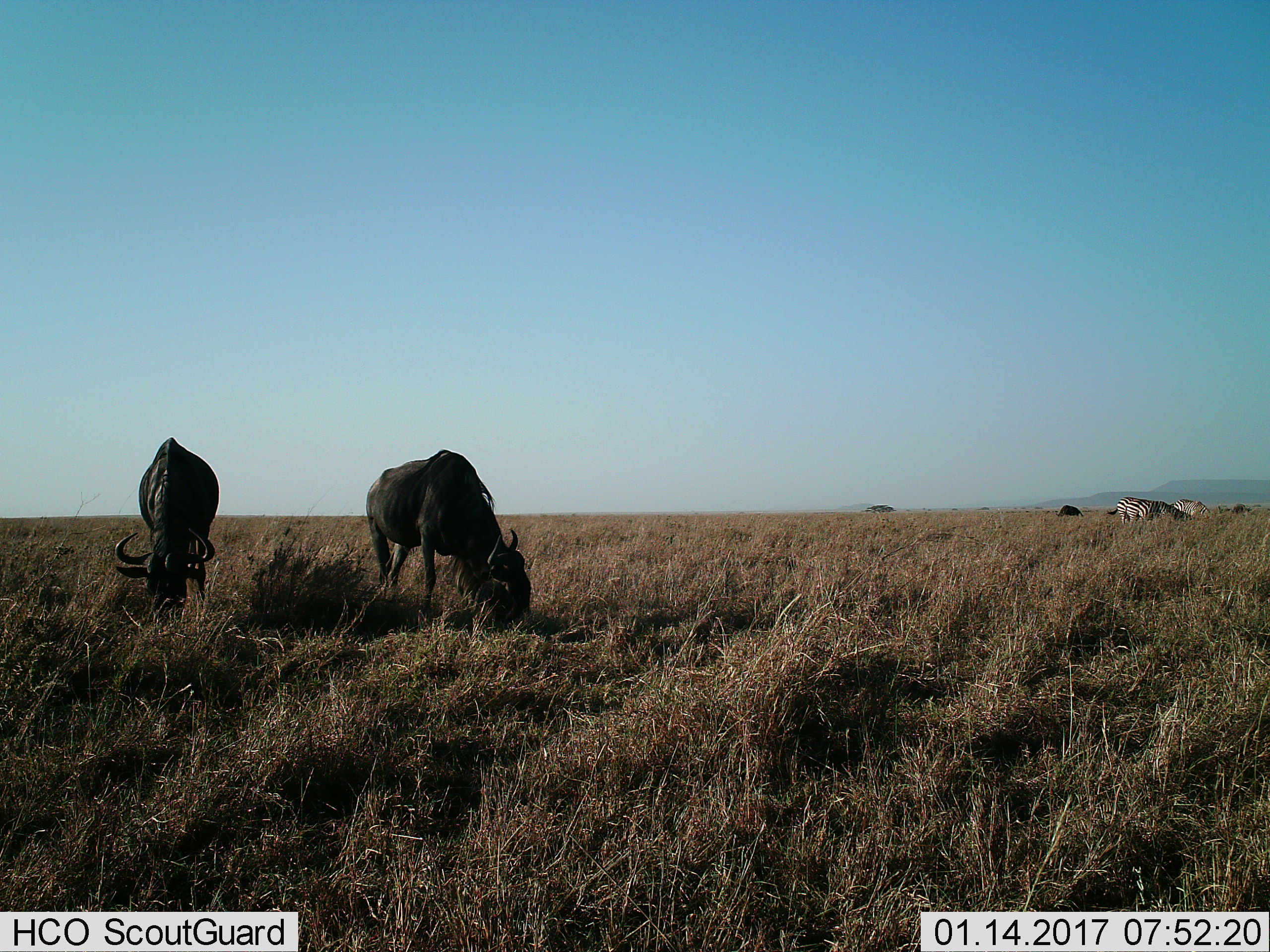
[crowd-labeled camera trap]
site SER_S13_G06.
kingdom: Animalia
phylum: Chordata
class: Mammalia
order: Artiodactyla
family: Bovidae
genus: Connochaetes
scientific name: Connochaetes taurinus taurinus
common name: blue wildebeest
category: wildebeestblue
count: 3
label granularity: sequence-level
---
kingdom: Animalia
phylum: Chordata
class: Mammalia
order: Perissodactyla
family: Equidae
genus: Equus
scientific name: Equus quagga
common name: plains zebra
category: zebraplains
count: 2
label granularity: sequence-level